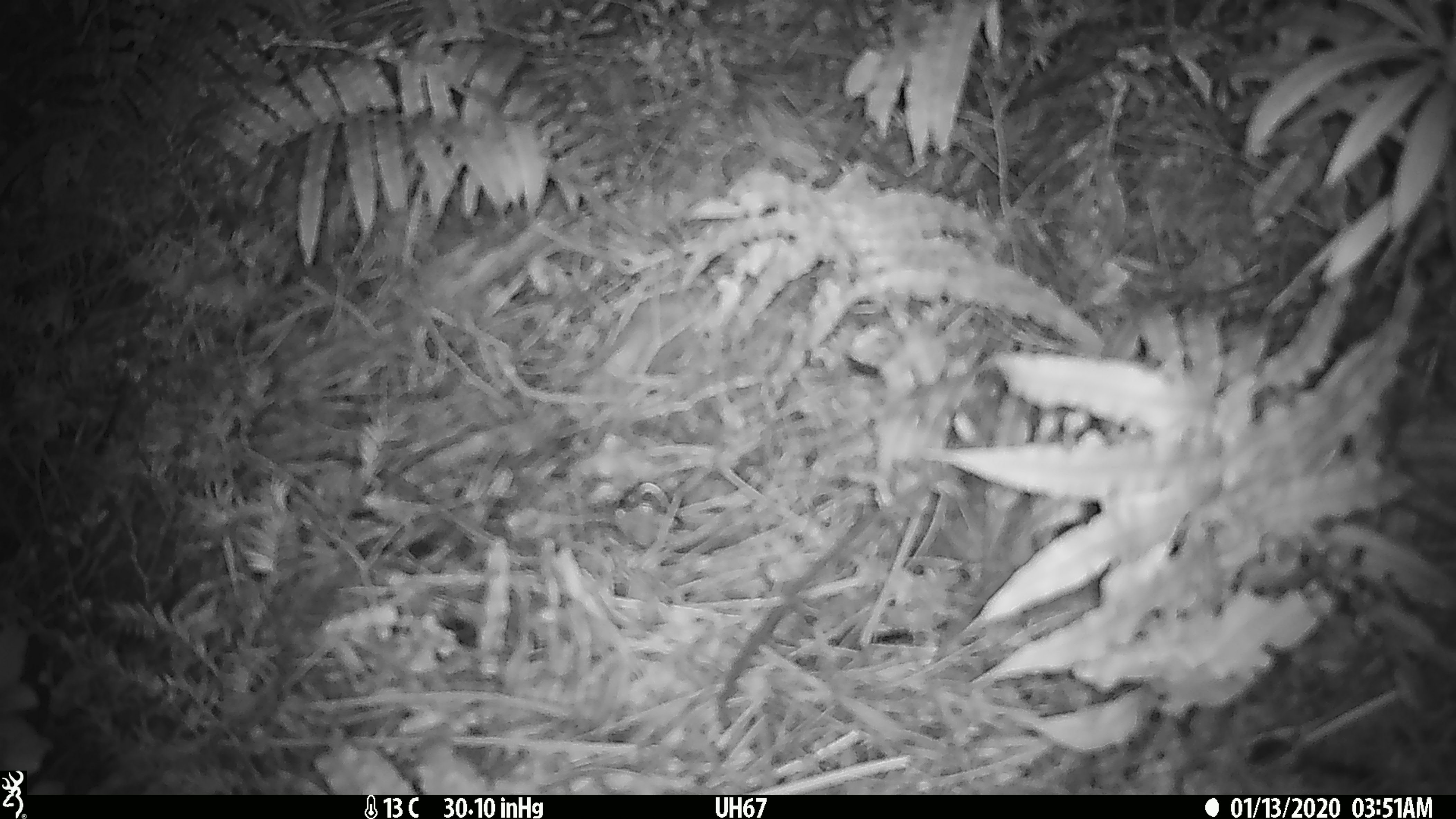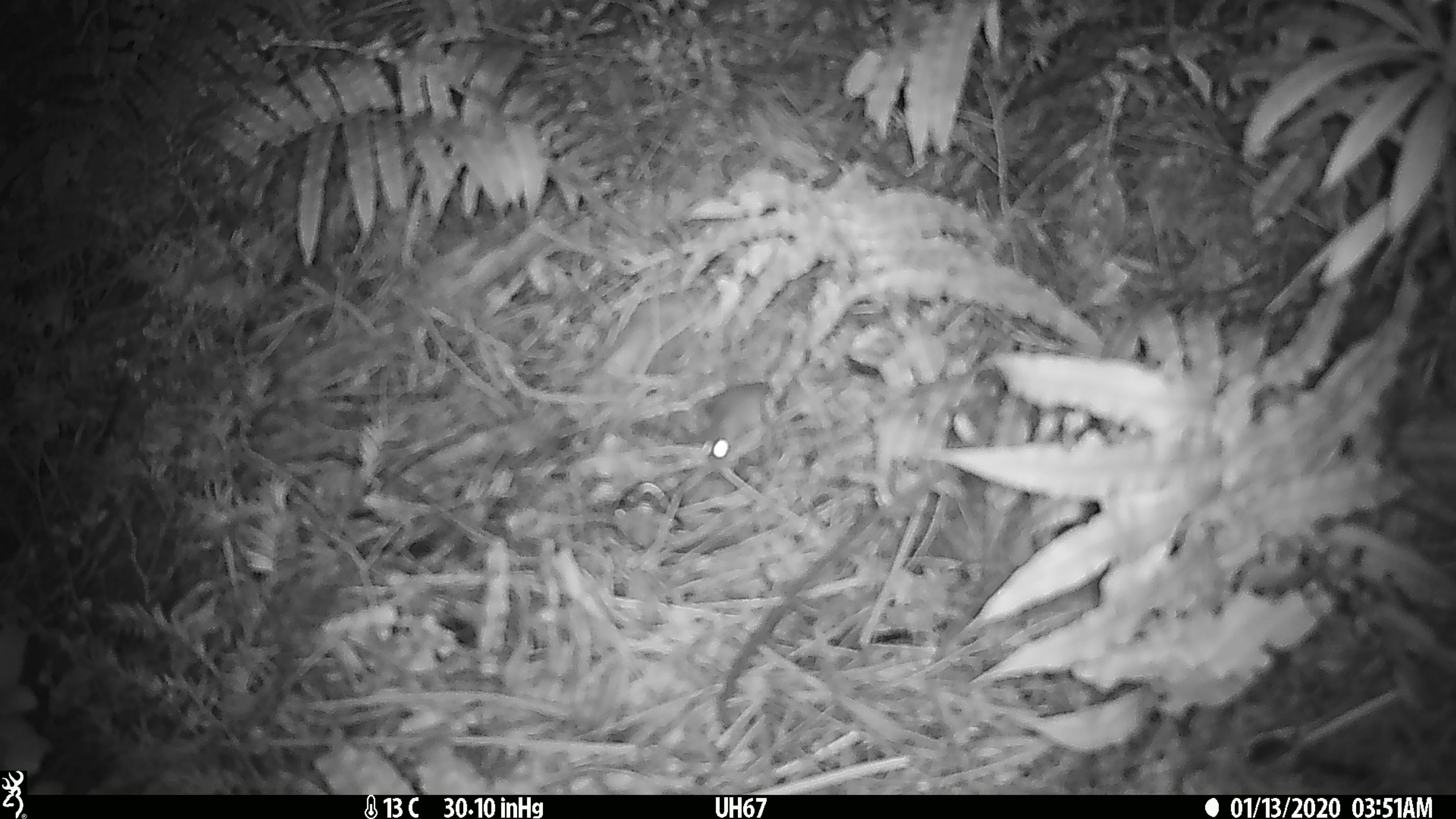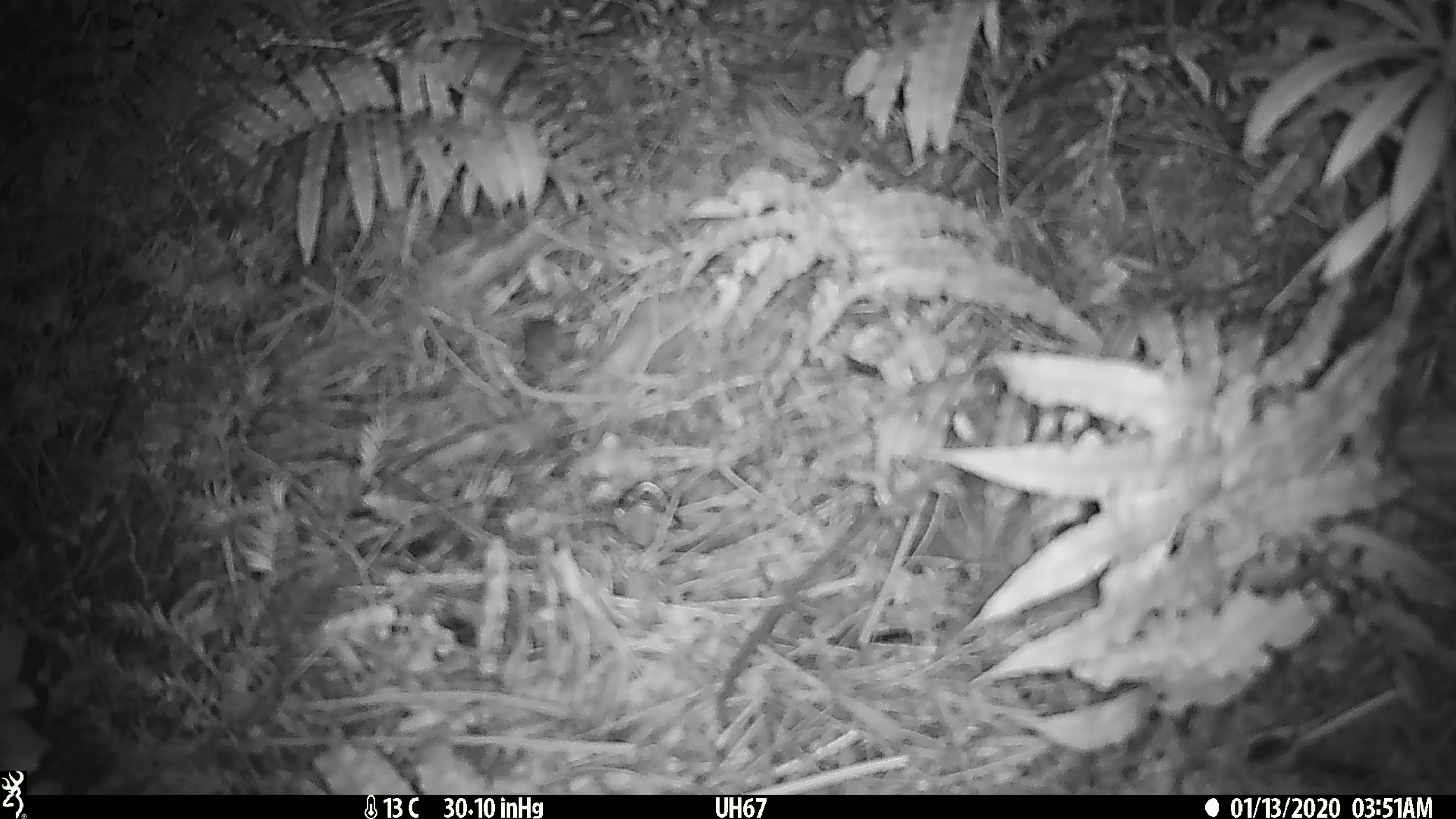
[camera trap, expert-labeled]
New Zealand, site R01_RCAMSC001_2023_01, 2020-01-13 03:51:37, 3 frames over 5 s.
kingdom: Animalia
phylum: Chordata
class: Mammalia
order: Rodentia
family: Muridae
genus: Mus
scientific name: Mus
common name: mouse